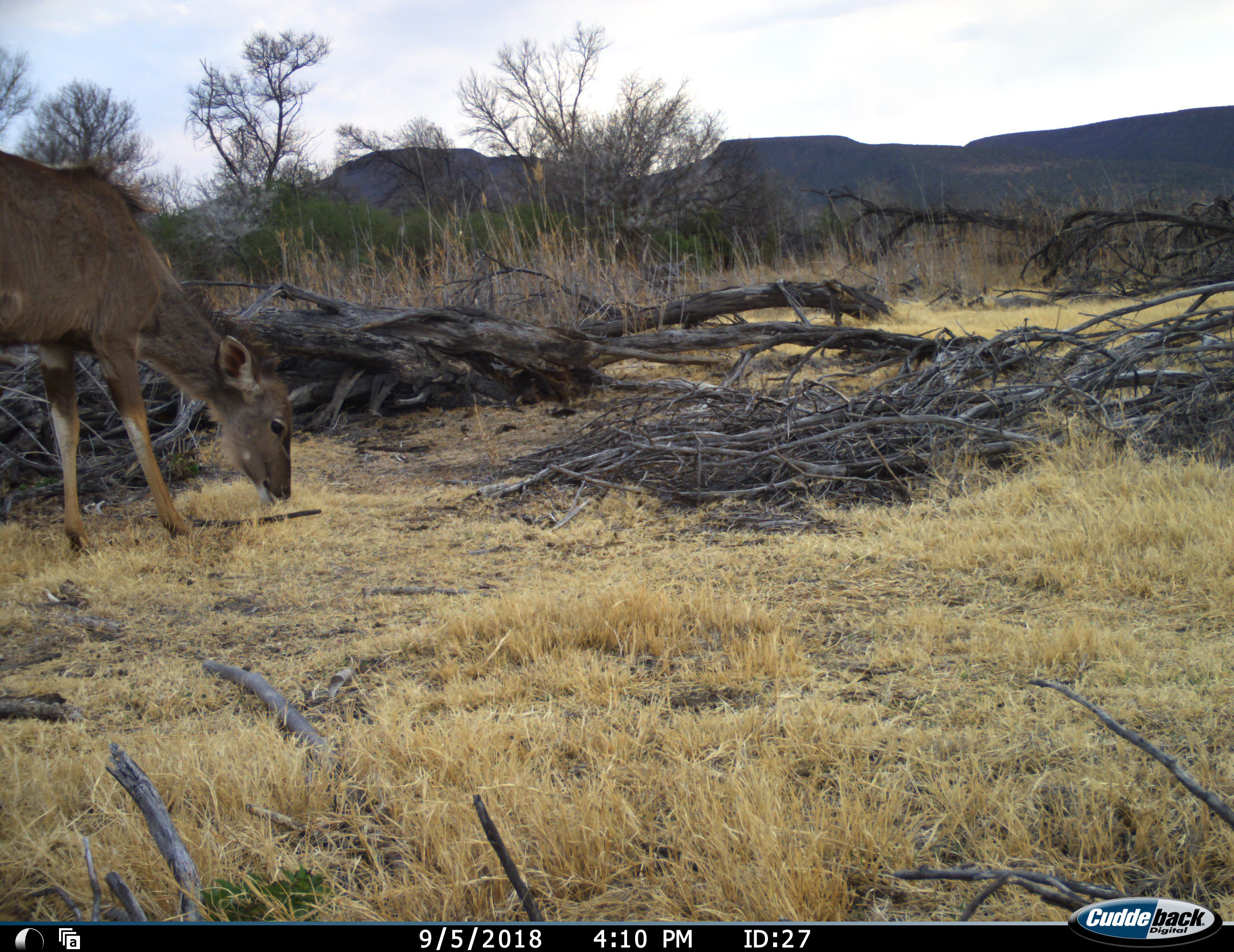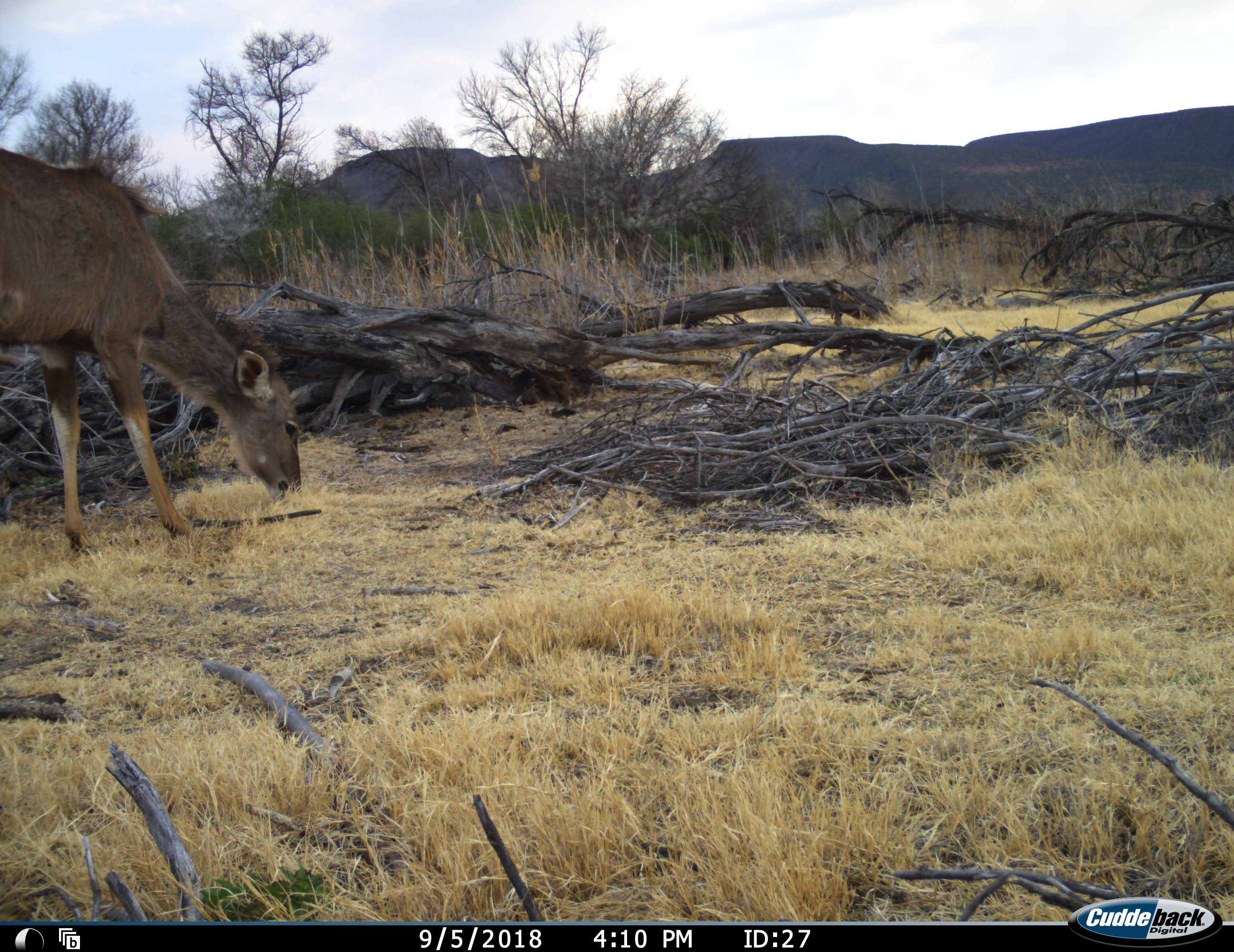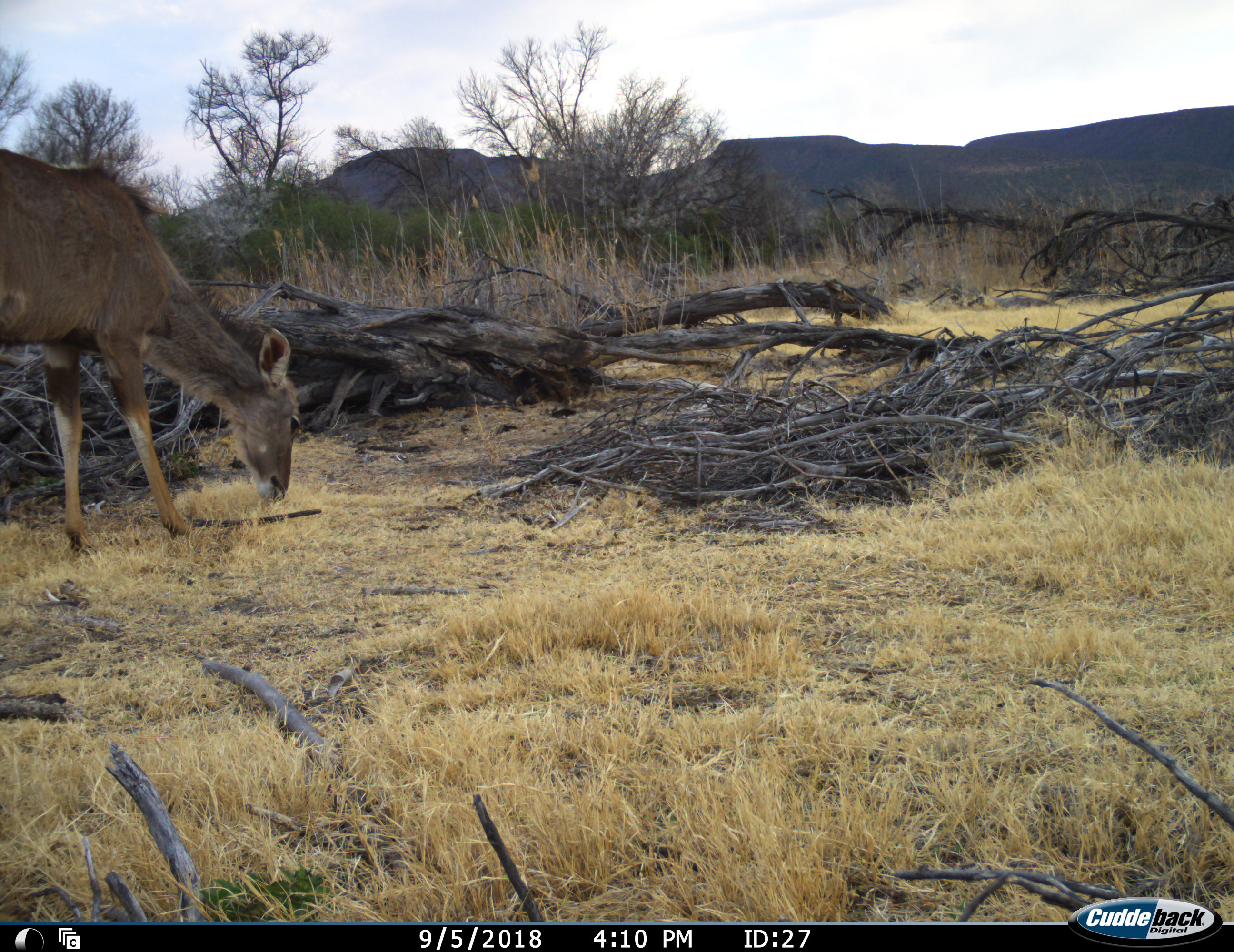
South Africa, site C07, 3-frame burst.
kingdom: Animalia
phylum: Chordata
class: Mammalia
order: Artiodactyla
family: Bovidae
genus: Tragelaphus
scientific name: Tragelaphus strepsiceros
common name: greater kudu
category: kudu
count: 1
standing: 0%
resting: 0%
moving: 0%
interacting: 0%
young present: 0%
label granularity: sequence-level